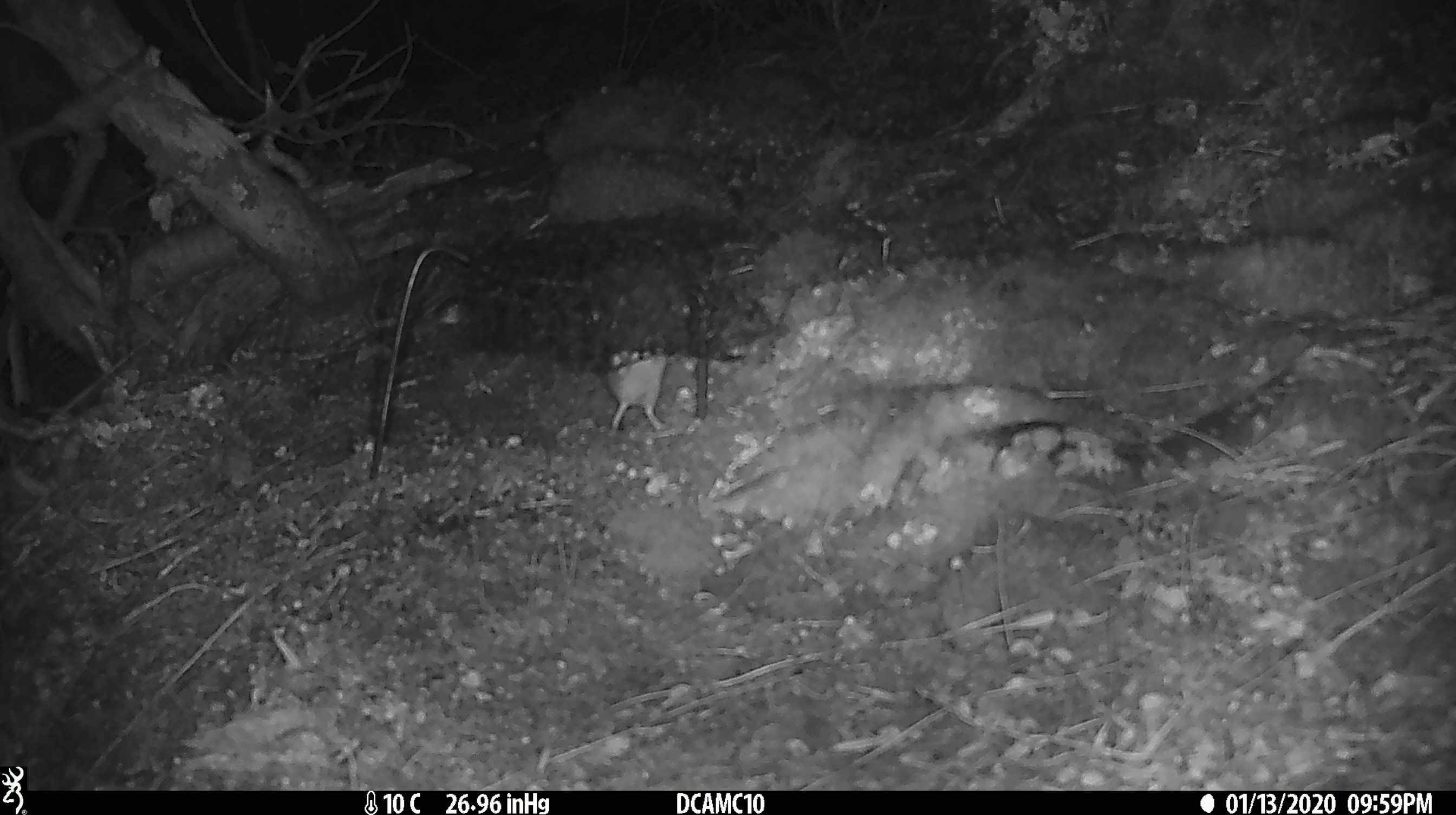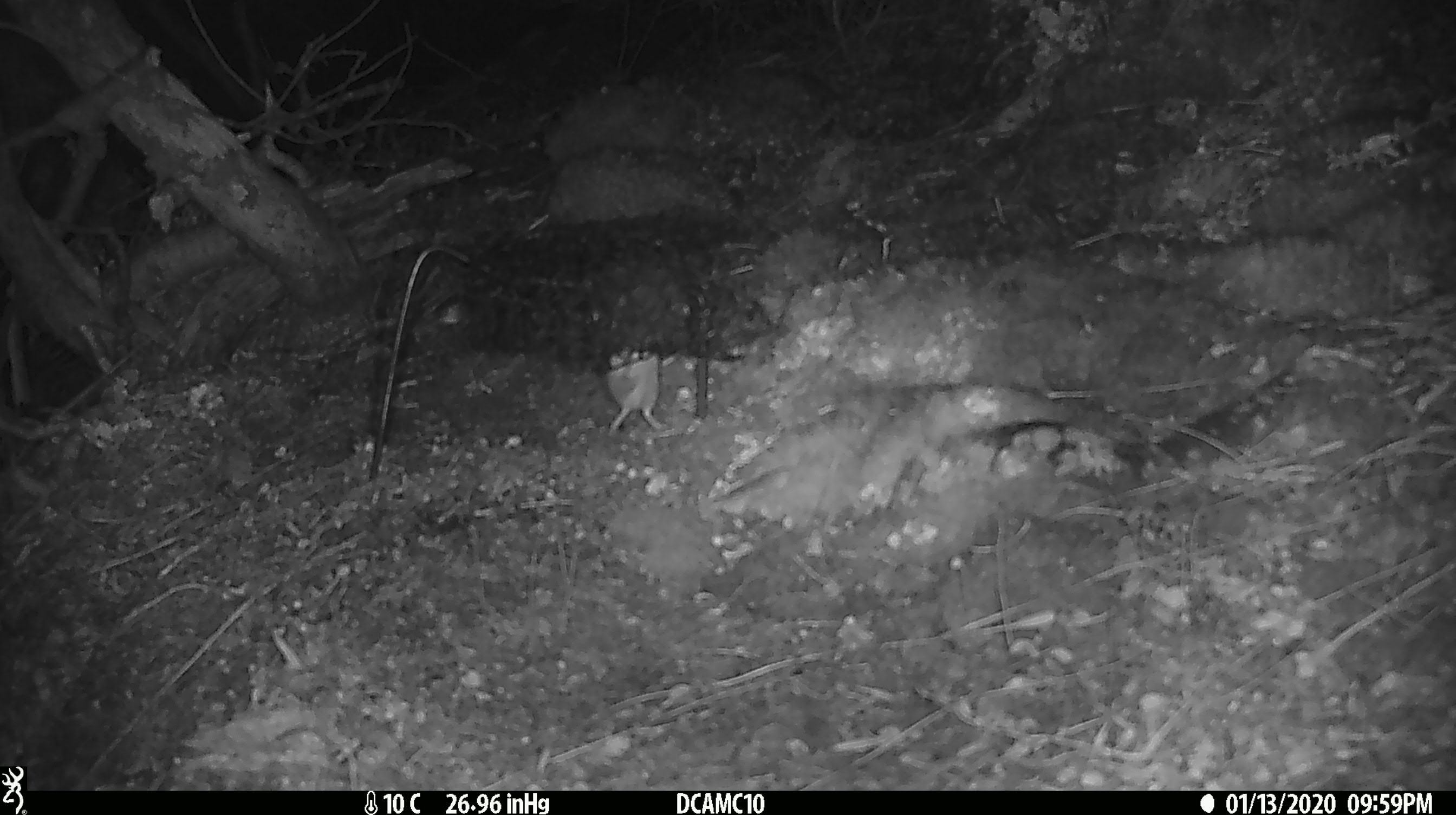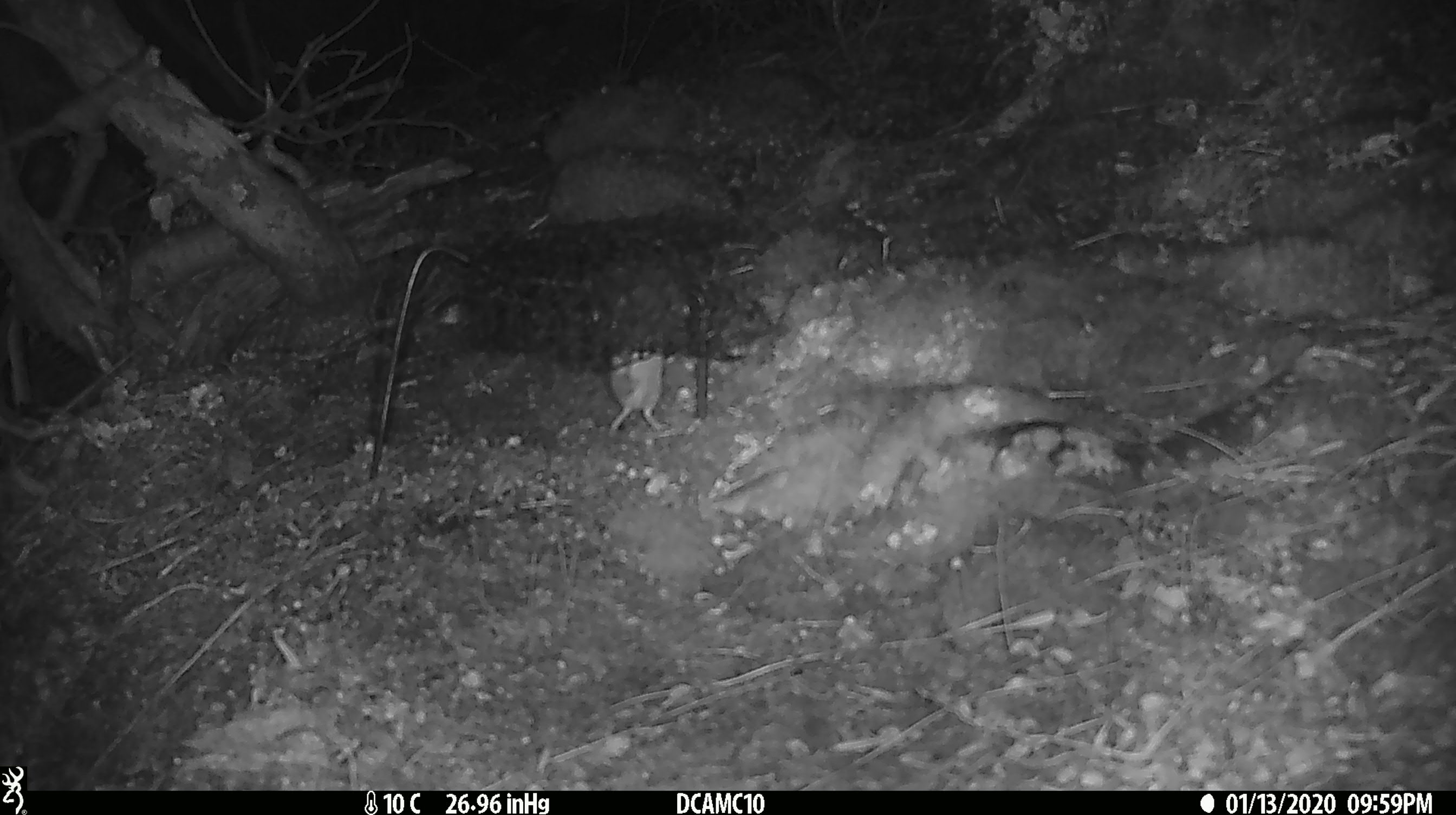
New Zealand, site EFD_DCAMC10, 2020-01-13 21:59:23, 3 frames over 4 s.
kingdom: Animalia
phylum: Chordata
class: Mammalia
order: Rodentia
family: Muridae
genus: Mus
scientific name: Mus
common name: mouse